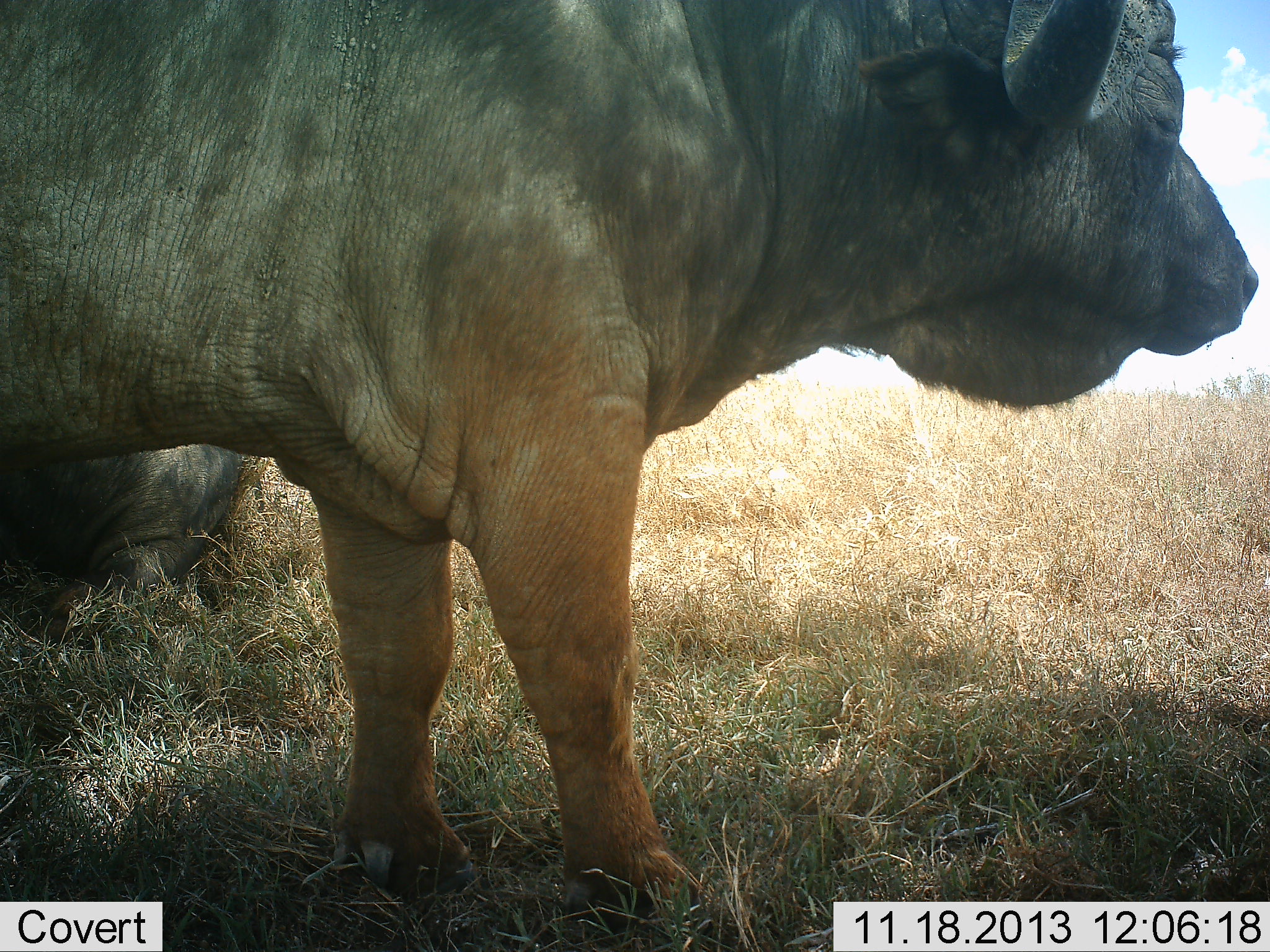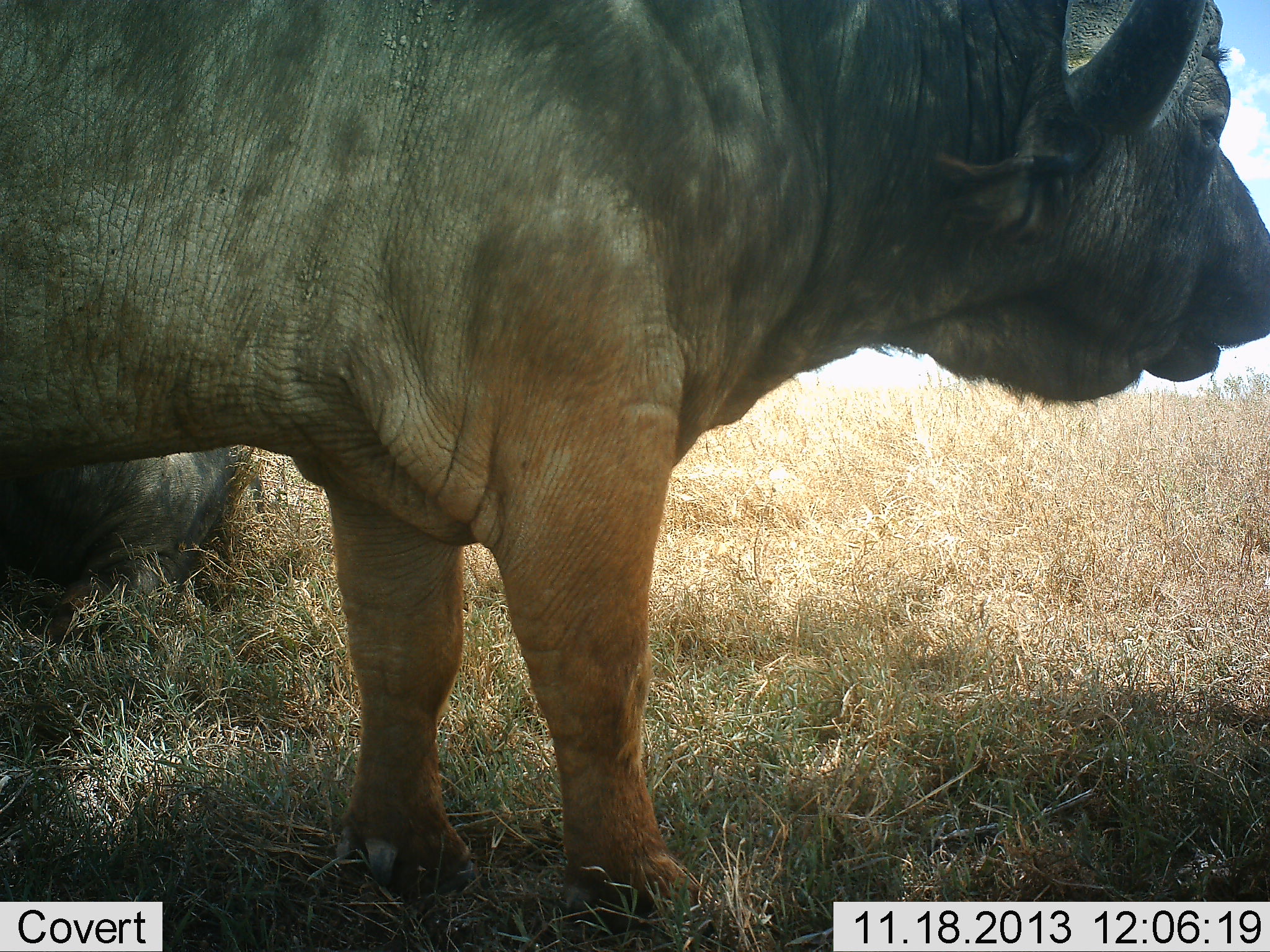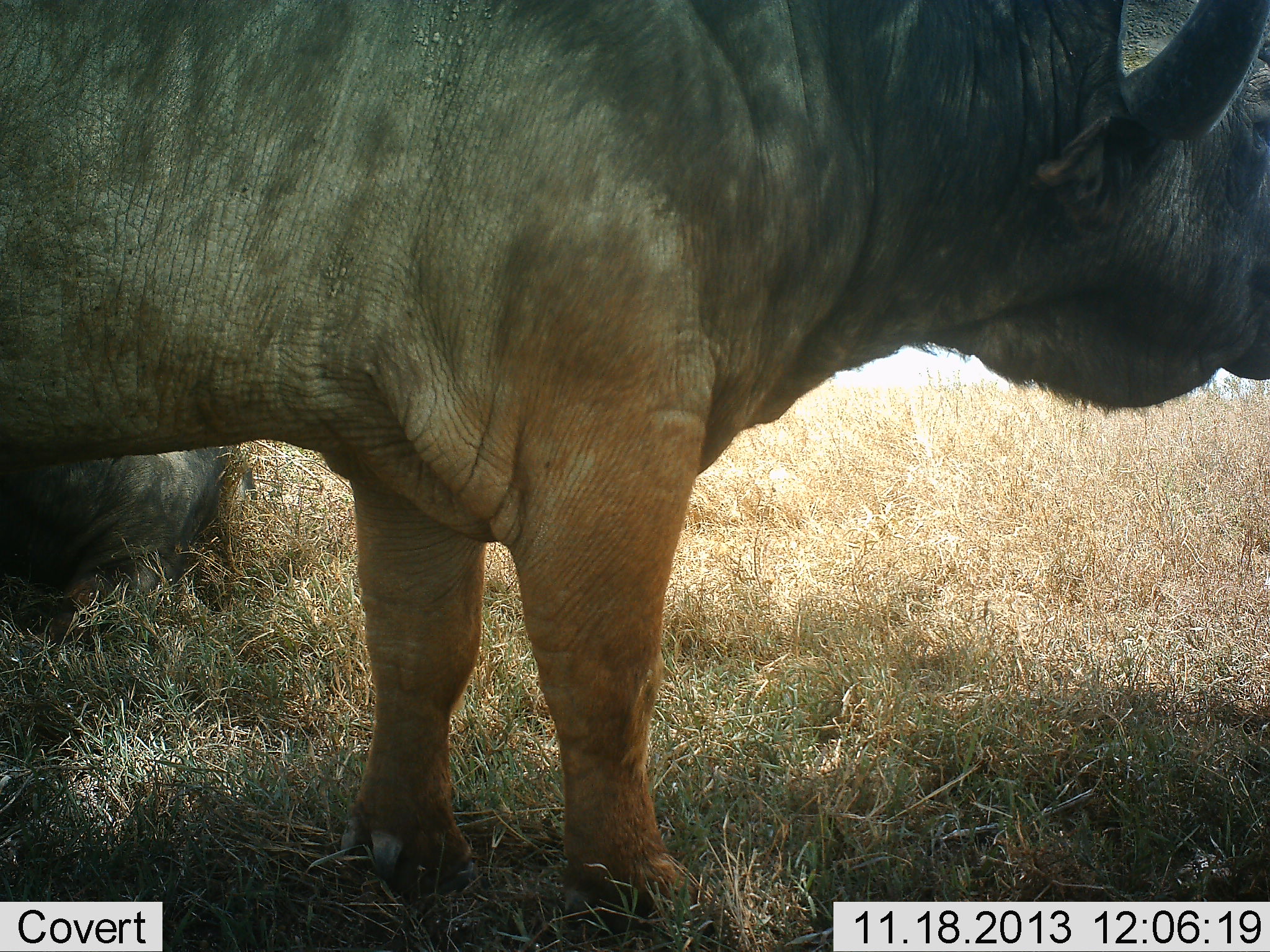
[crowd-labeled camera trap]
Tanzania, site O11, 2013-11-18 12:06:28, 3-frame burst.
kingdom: Animalia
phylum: Chordata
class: Mammalia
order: Artiodactyla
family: Bovidae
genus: Syncerus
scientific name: Syncerus caffer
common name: cape buffalo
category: buffalo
Buffalo (cape buffalo) (Syncerus caffer), count 2. Behavior (volunteer vote fractions): standing 86%, resting 66%, moving 0%, interacting 3%. Young present (vote fraction): 0%. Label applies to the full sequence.